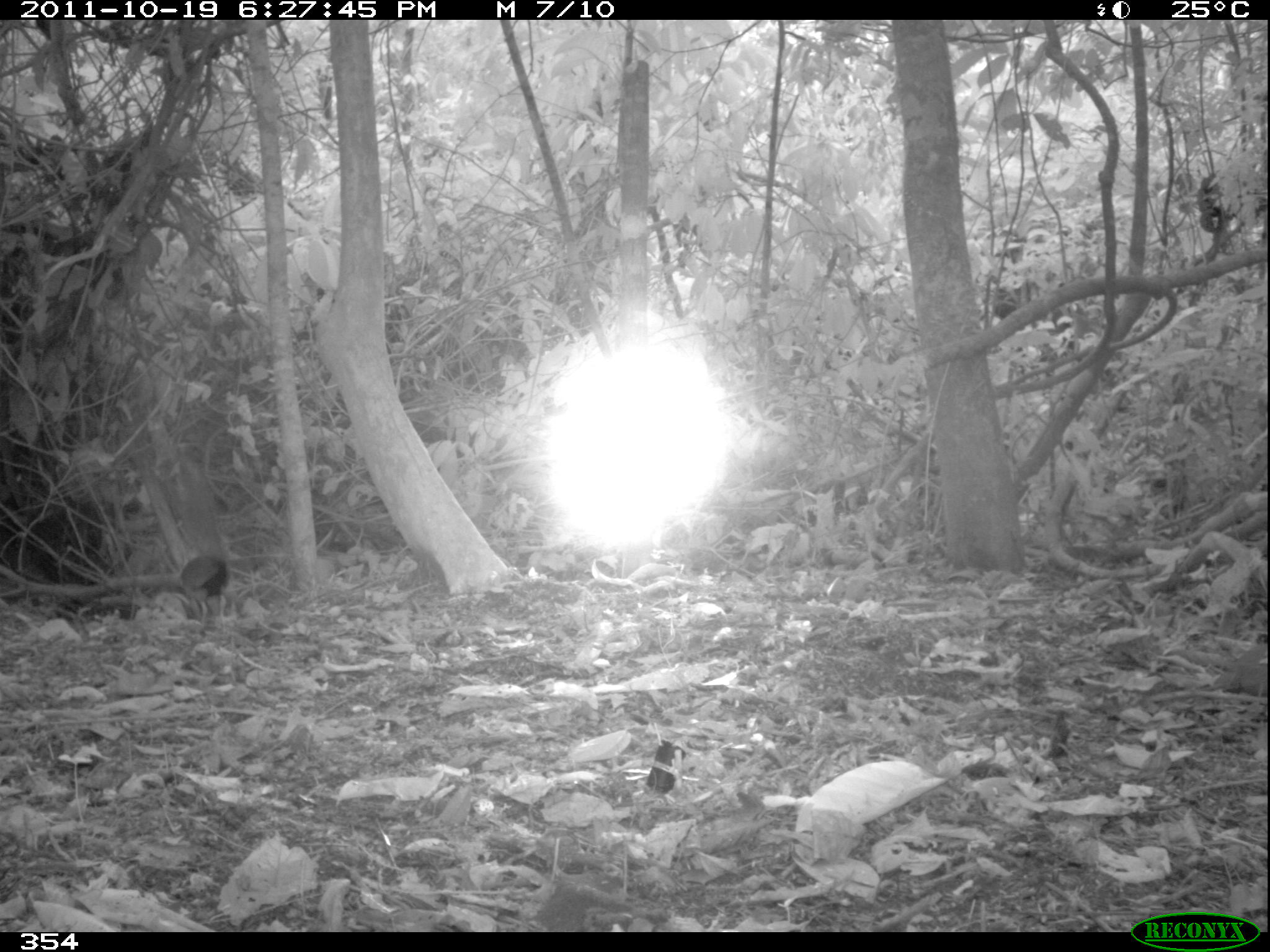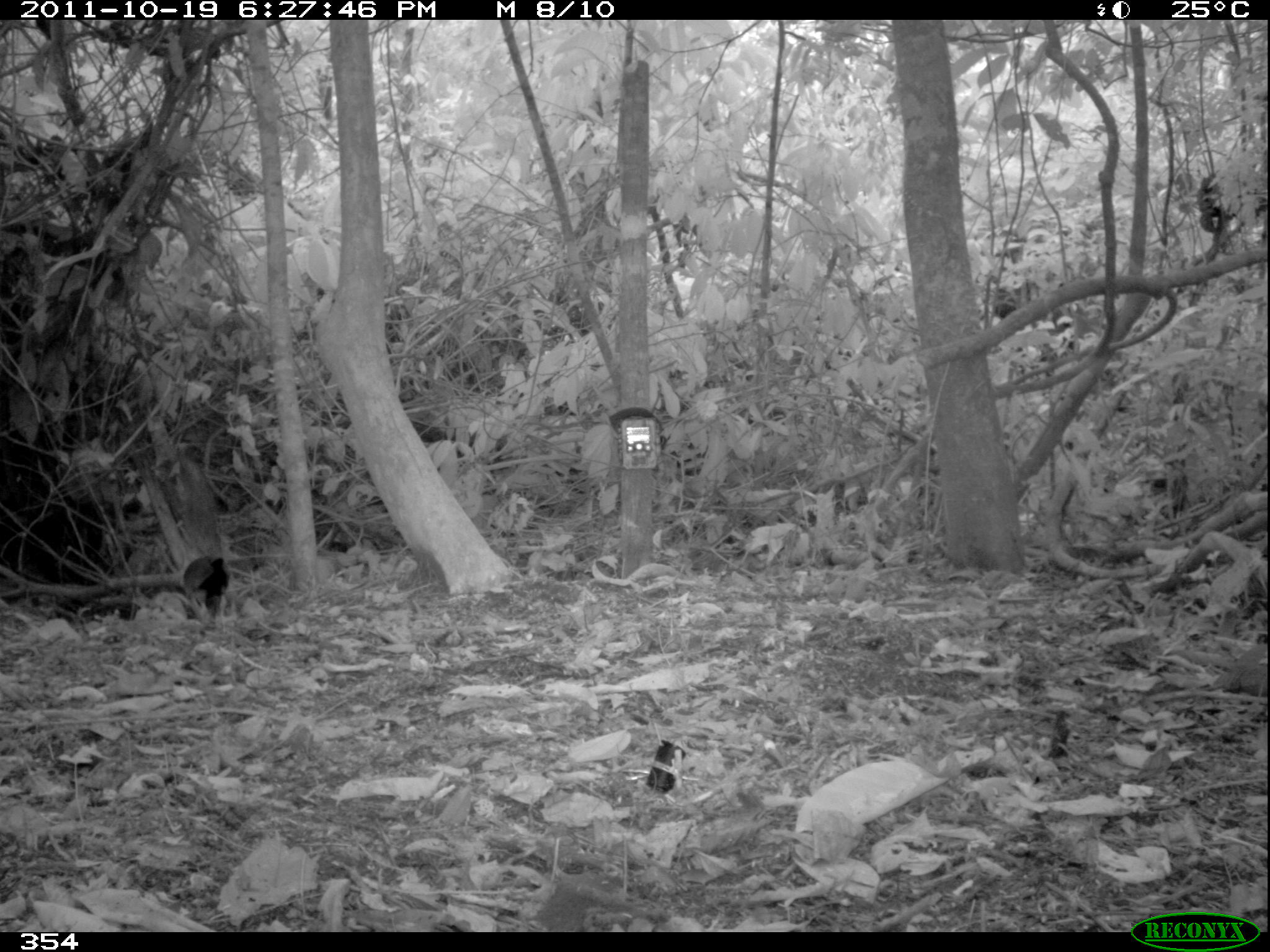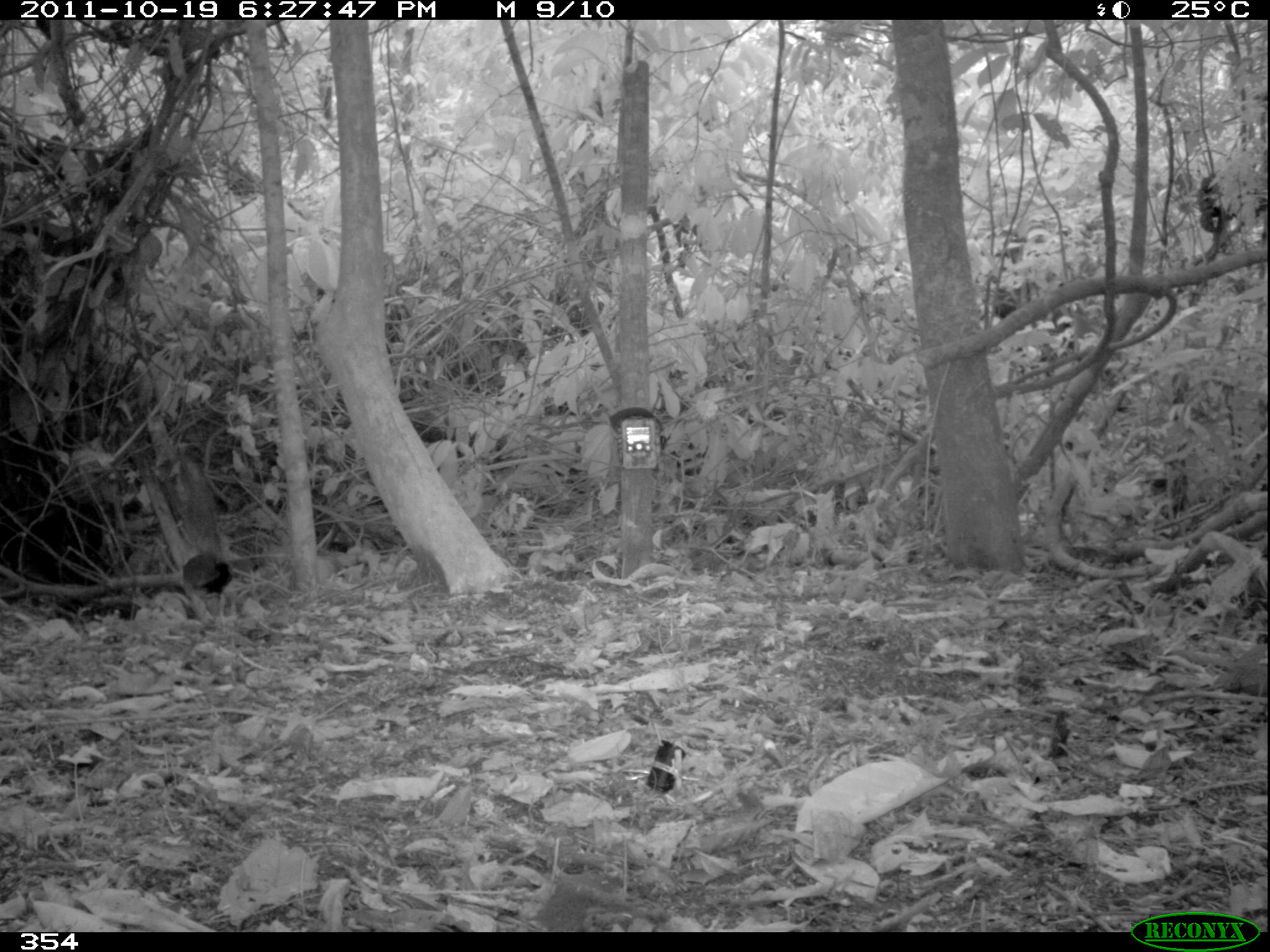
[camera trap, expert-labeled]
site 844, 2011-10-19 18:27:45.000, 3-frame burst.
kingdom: Animalia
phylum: Chordata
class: Aves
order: Gruiformes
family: Rallidae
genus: Aramides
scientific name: Aramides cajaneus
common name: gray-cowled wood-rail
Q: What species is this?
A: Aramides cajaneus (gray-cowled wood-rail).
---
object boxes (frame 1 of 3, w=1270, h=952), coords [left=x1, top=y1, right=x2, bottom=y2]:
aramides cajaneus: [left=176, top=553, right=230, bottom=627]